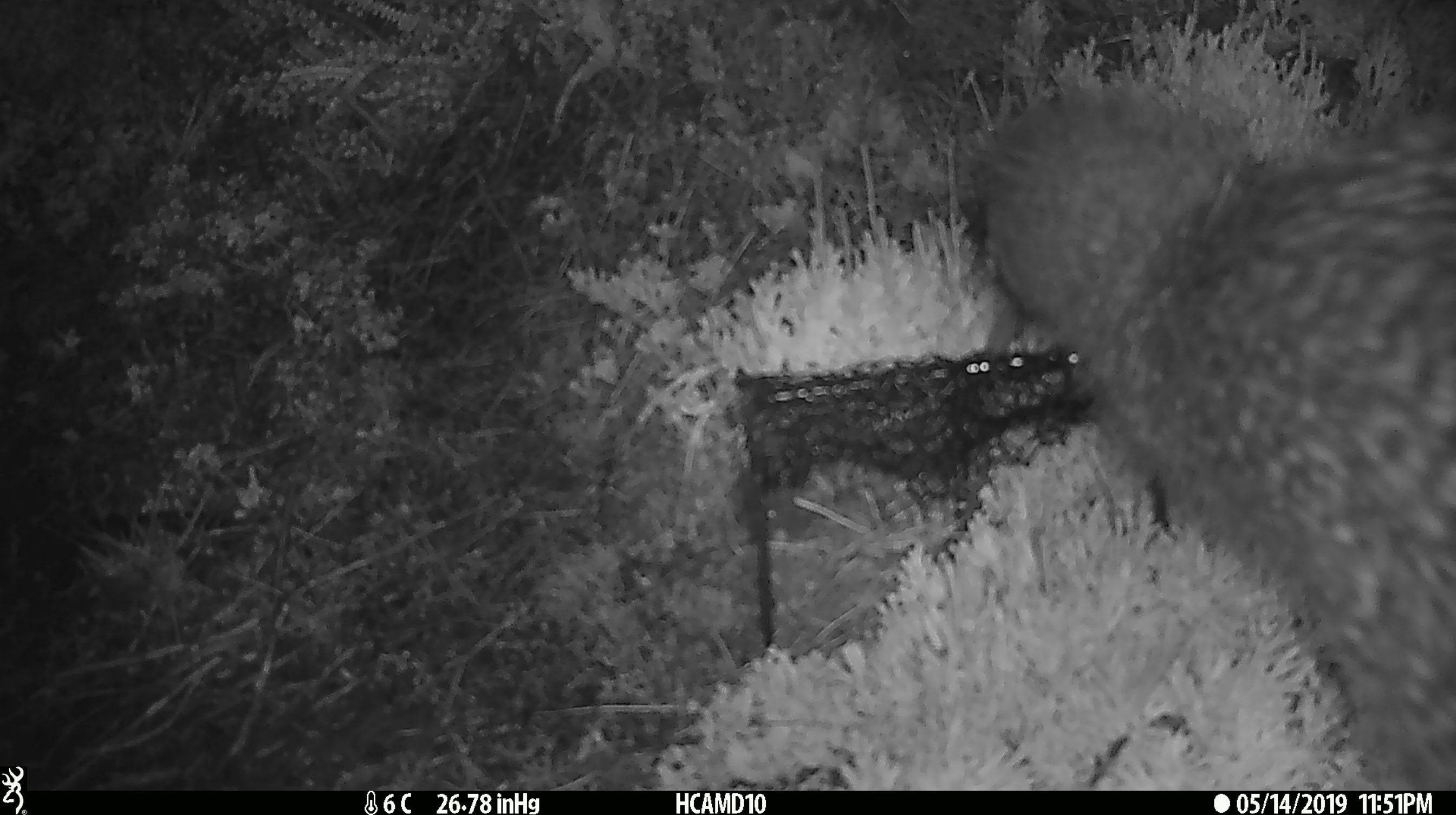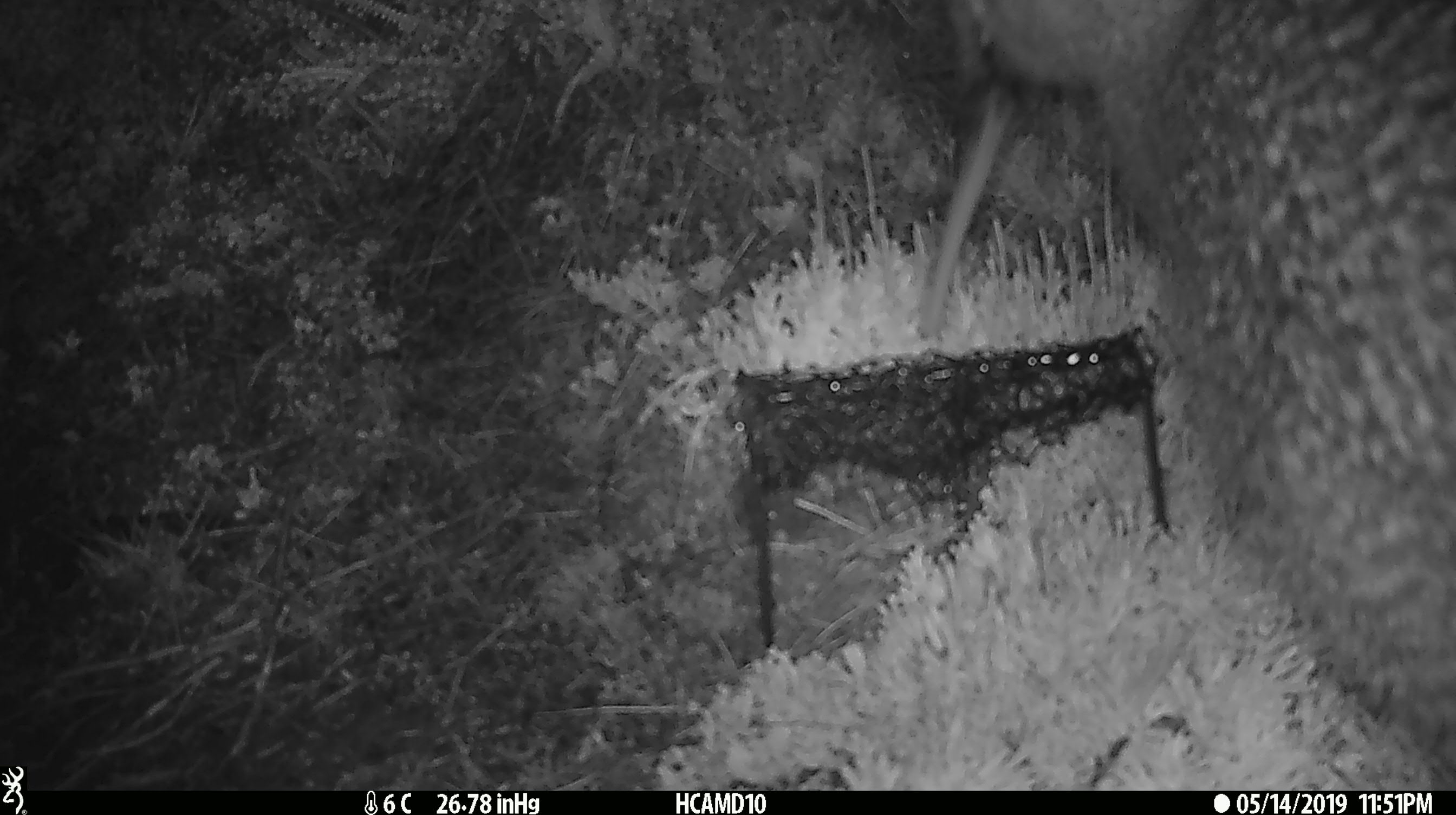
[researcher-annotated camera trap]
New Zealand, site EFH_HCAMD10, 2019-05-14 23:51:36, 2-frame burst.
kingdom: Animalia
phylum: Chordata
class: Aves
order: Apterygiformes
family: Apterygidae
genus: Apteryx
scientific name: Apteryx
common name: kiwi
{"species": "kiwi (Apteryx)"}